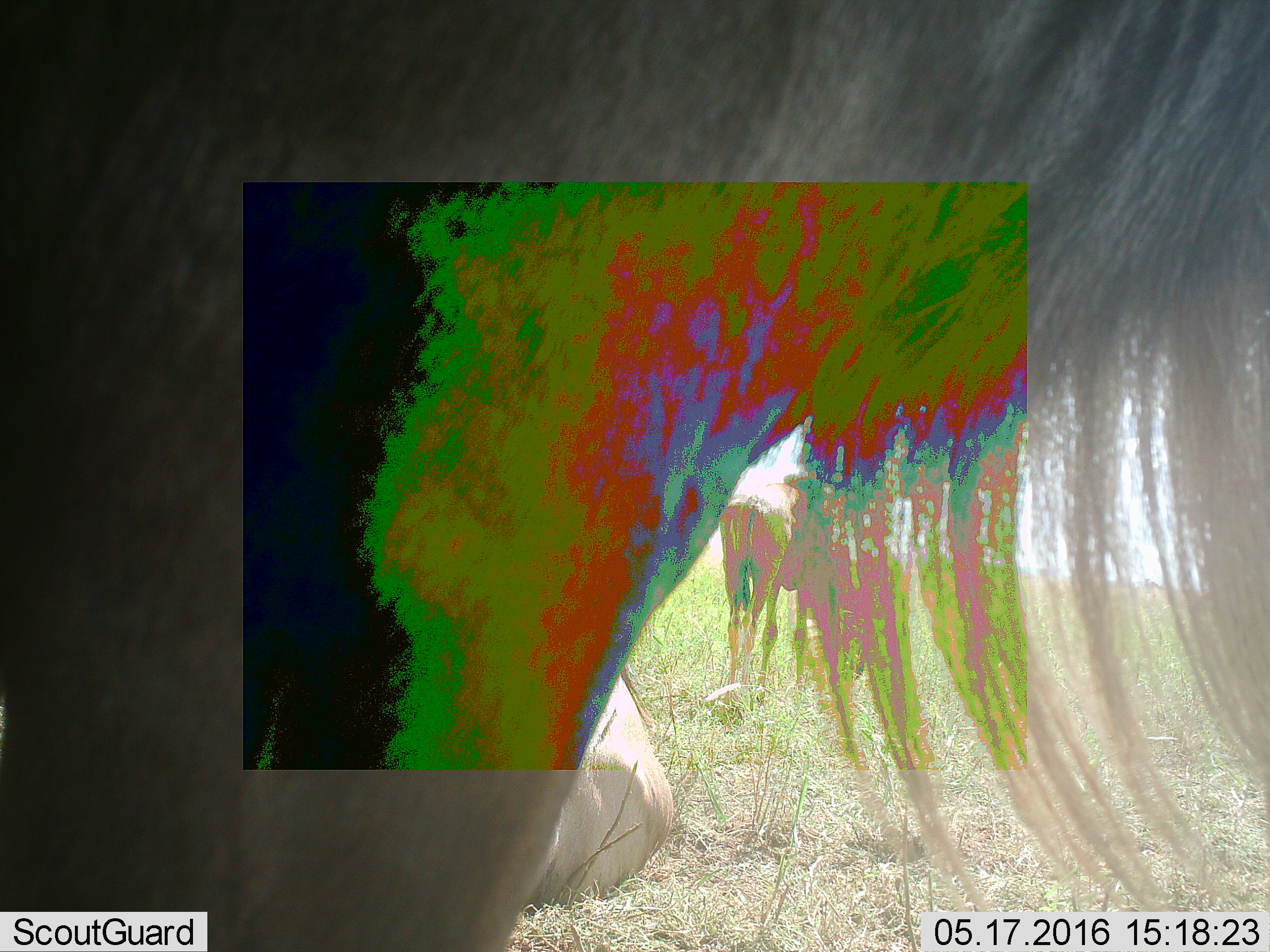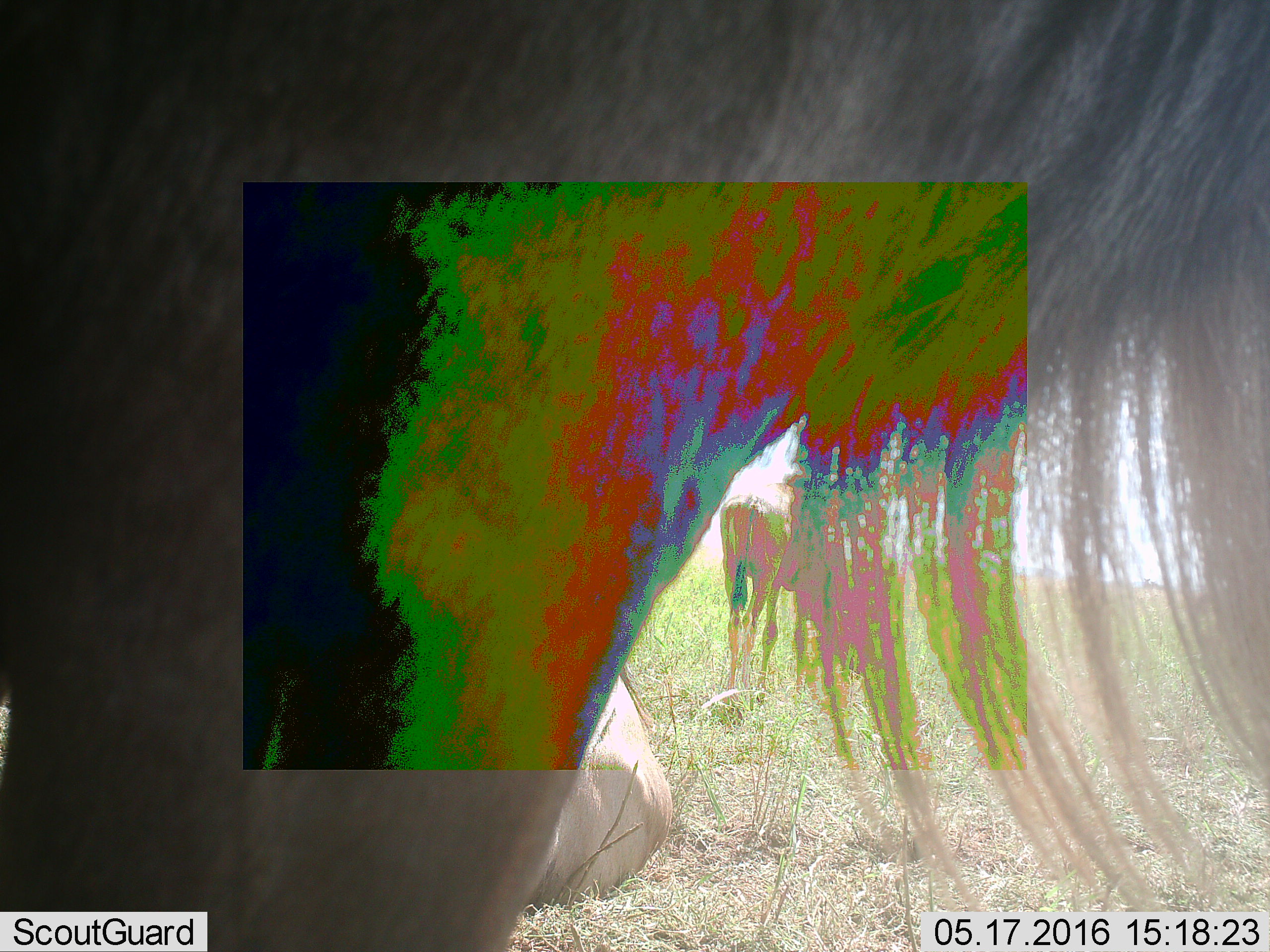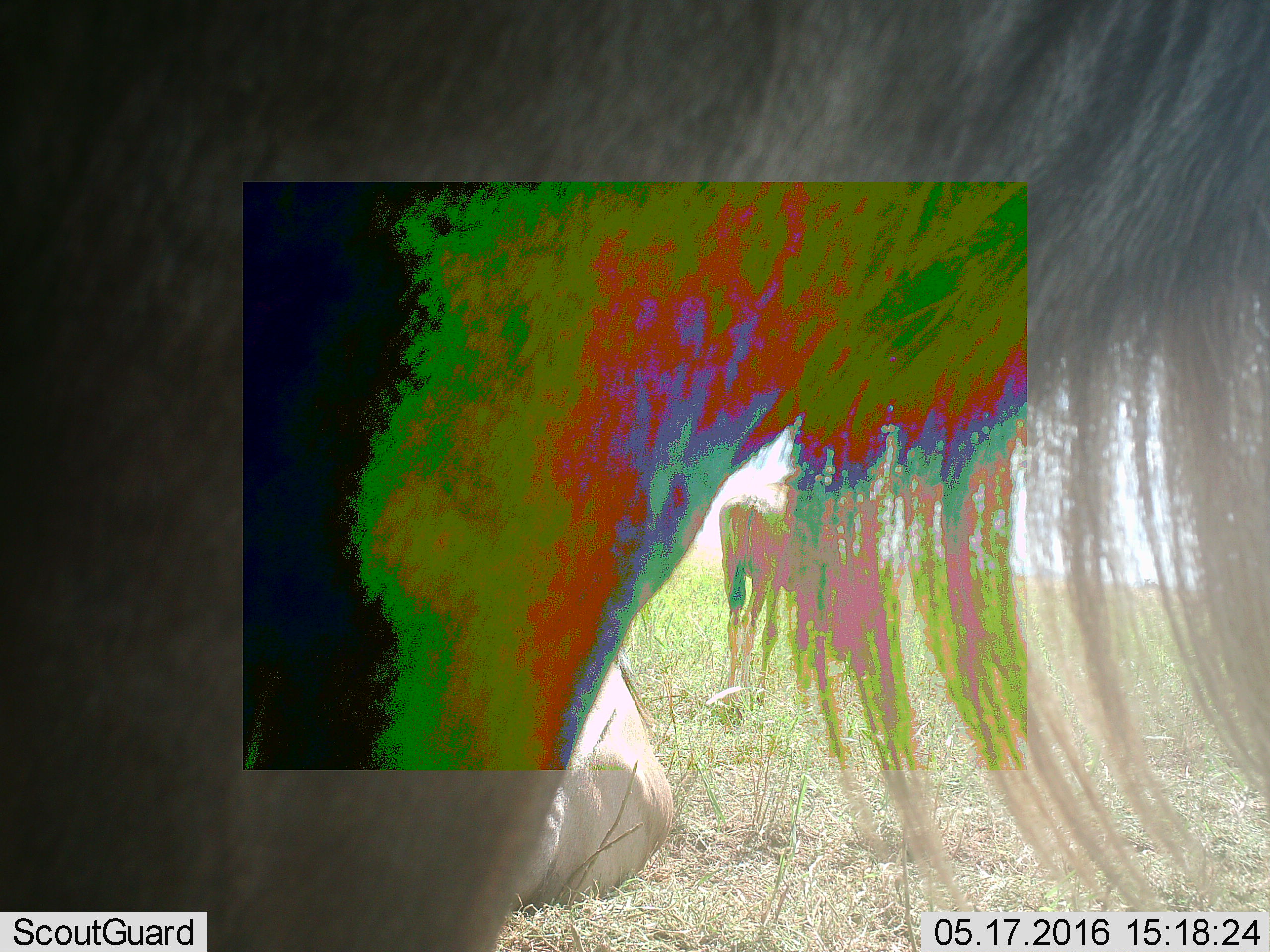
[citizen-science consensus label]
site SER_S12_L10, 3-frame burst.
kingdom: Animalia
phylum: Chordata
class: Mammalia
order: Artiodactyla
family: Bovidae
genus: Connochaetes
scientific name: Connochaetes taurinus taurinus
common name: blue wildebeest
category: wildebeestblue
Wildebeestblue (blue wildebeest) (Connochaetes taurinus taurinus), count 3. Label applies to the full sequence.